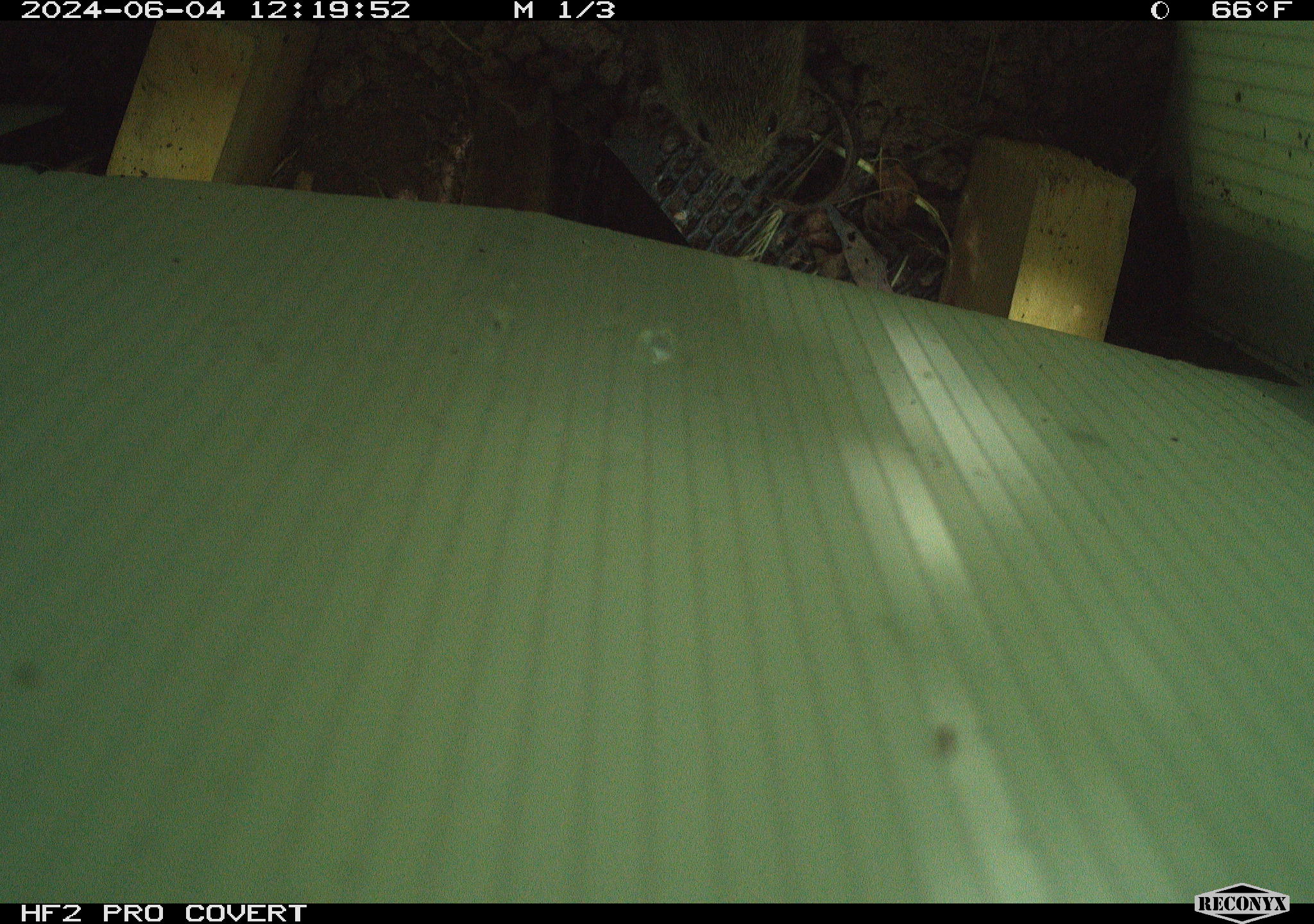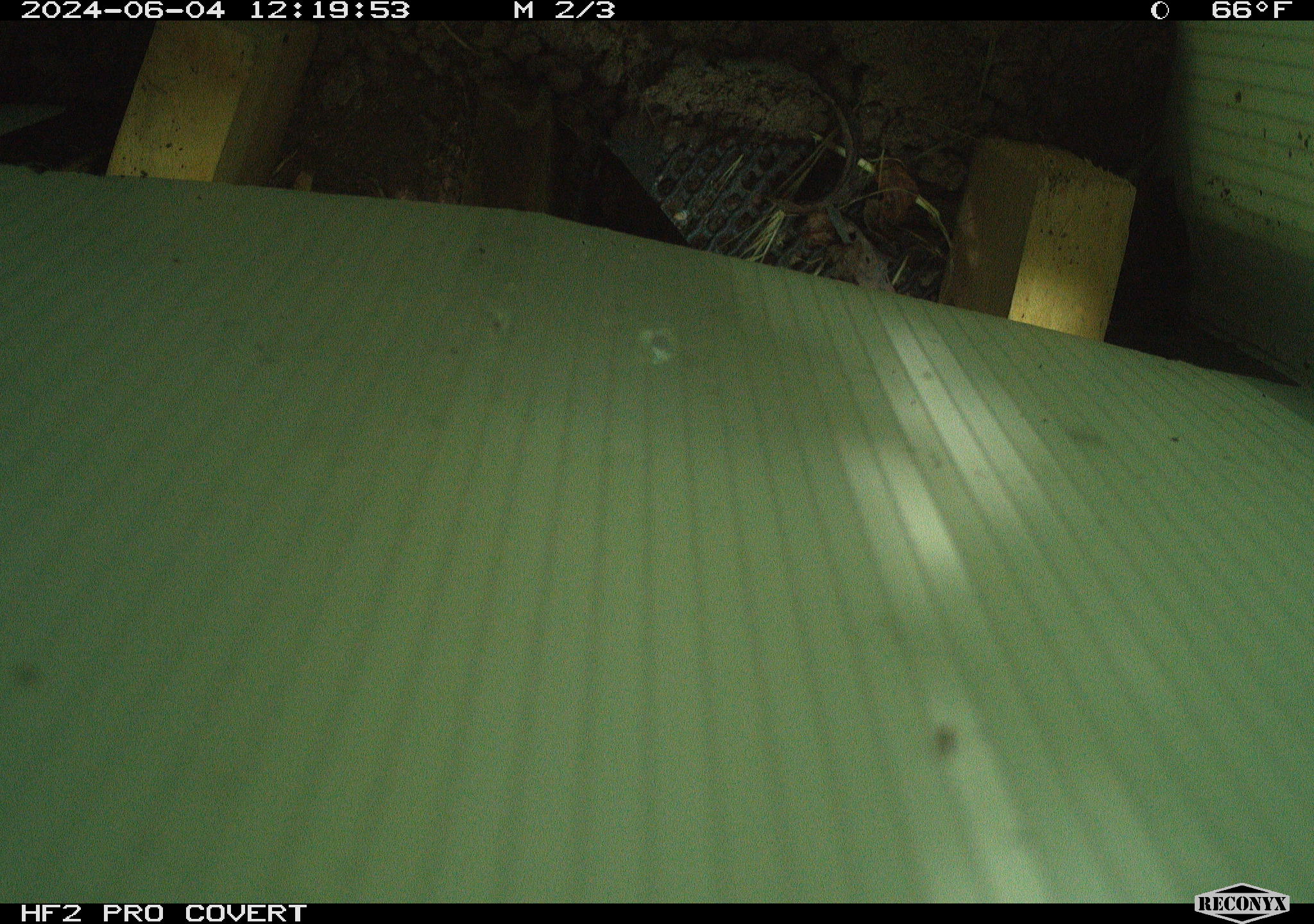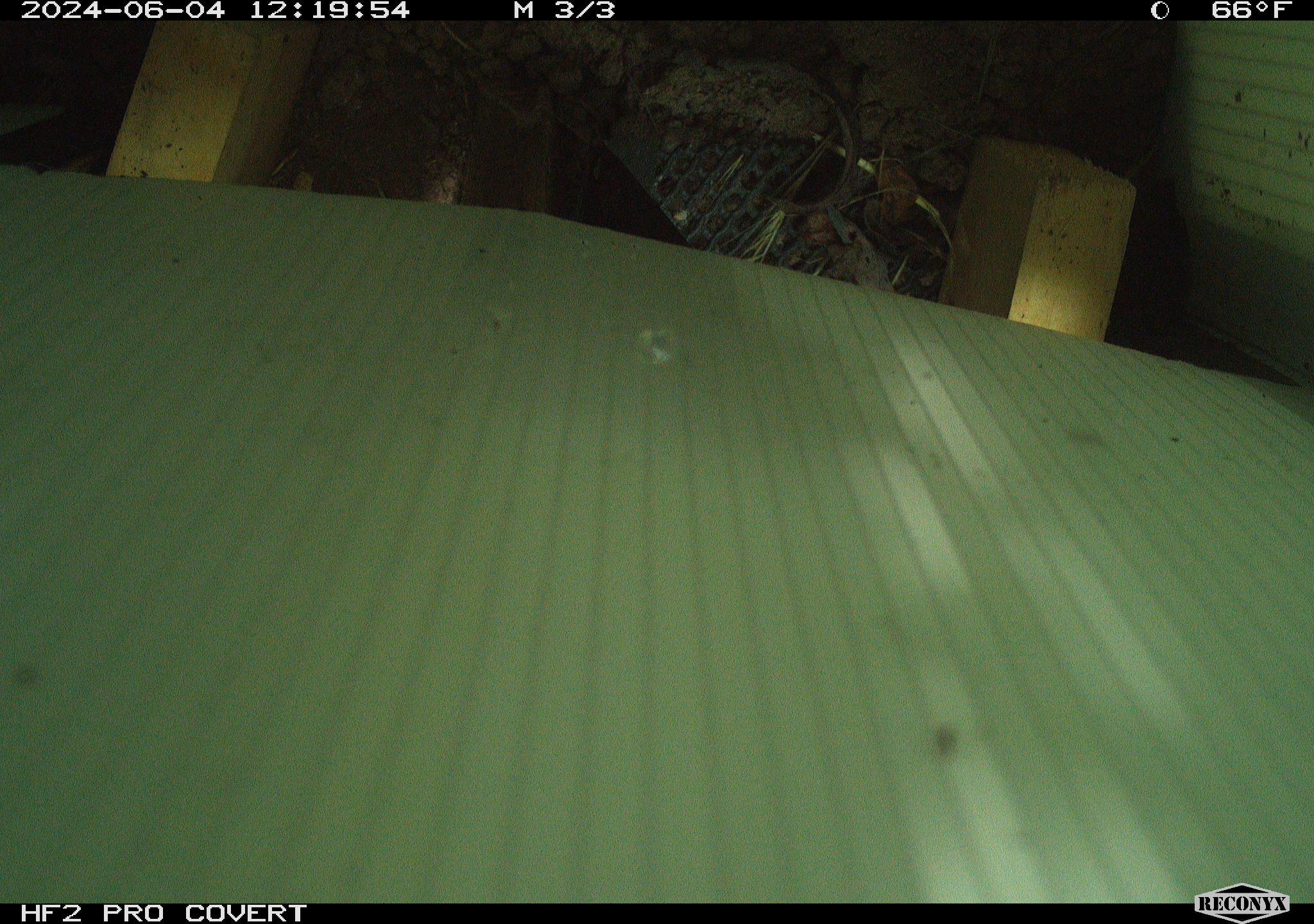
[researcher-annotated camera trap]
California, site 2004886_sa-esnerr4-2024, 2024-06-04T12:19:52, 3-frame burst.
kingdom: Animalia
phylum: Chordata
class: Mammalia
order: Rodentia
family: Cricetidae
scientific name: Cricetidae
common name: hamsters, voles, lemmings, and allies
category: cricetidae family